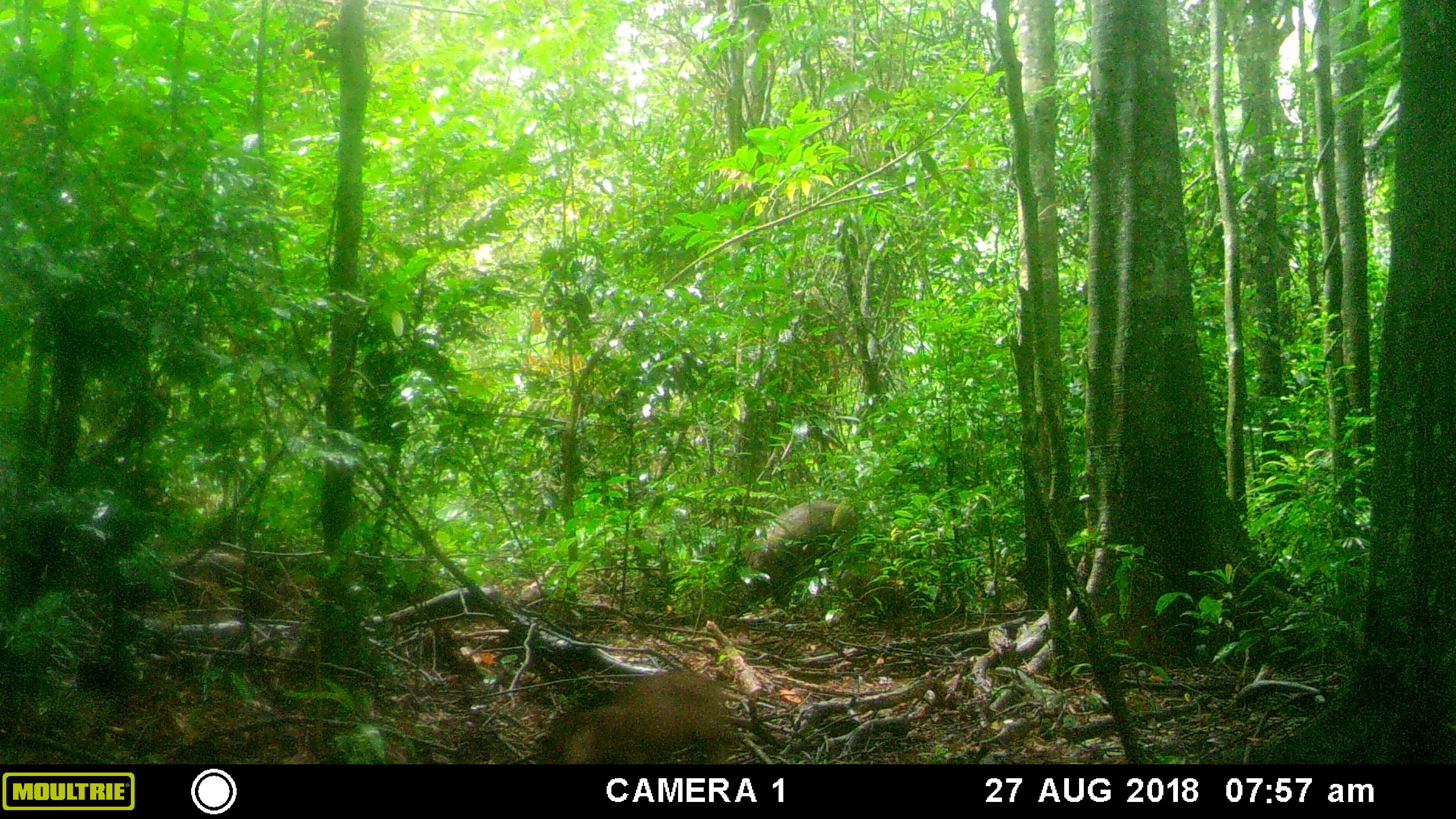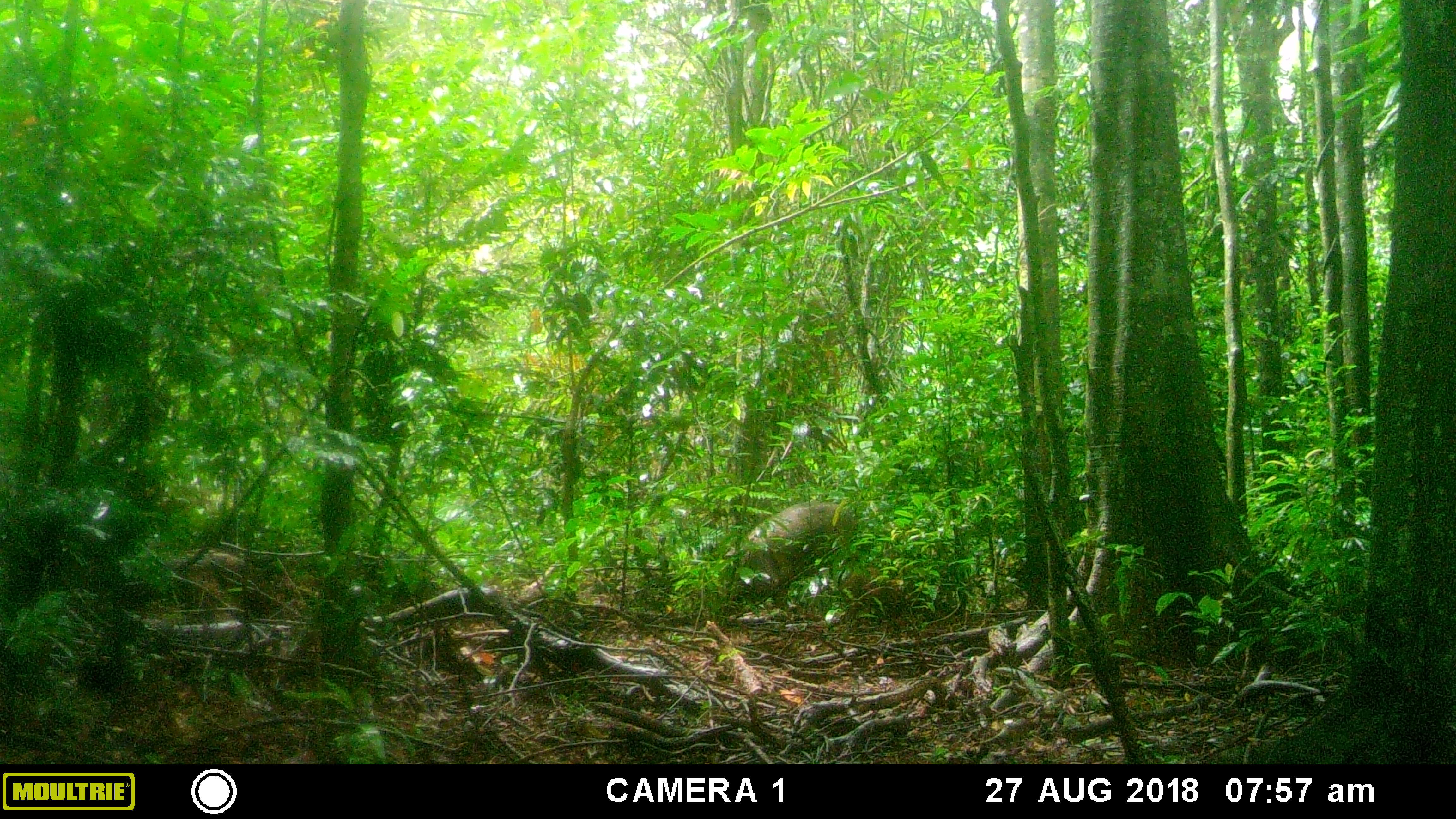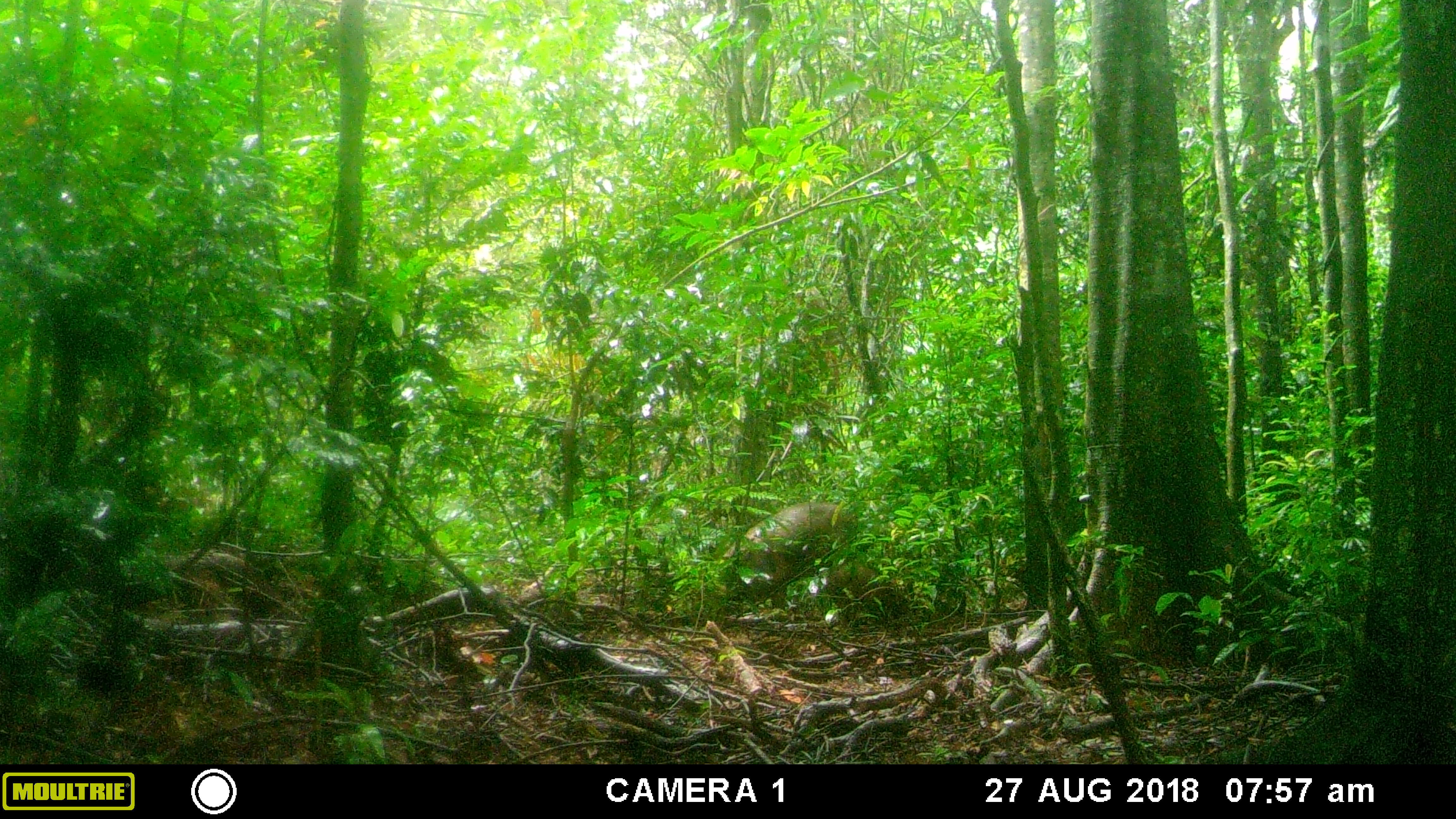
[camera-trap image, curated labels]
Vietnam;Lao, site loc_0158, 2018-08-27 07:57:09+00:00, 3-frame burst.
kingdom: Animalia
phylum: Chordata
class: Mammalia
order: Artiodactyla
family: Suidae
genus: Sus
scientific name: Sus scrofa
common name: eurasian wild pig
Eurasian wild pig (Sus scrofa). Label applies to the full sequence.